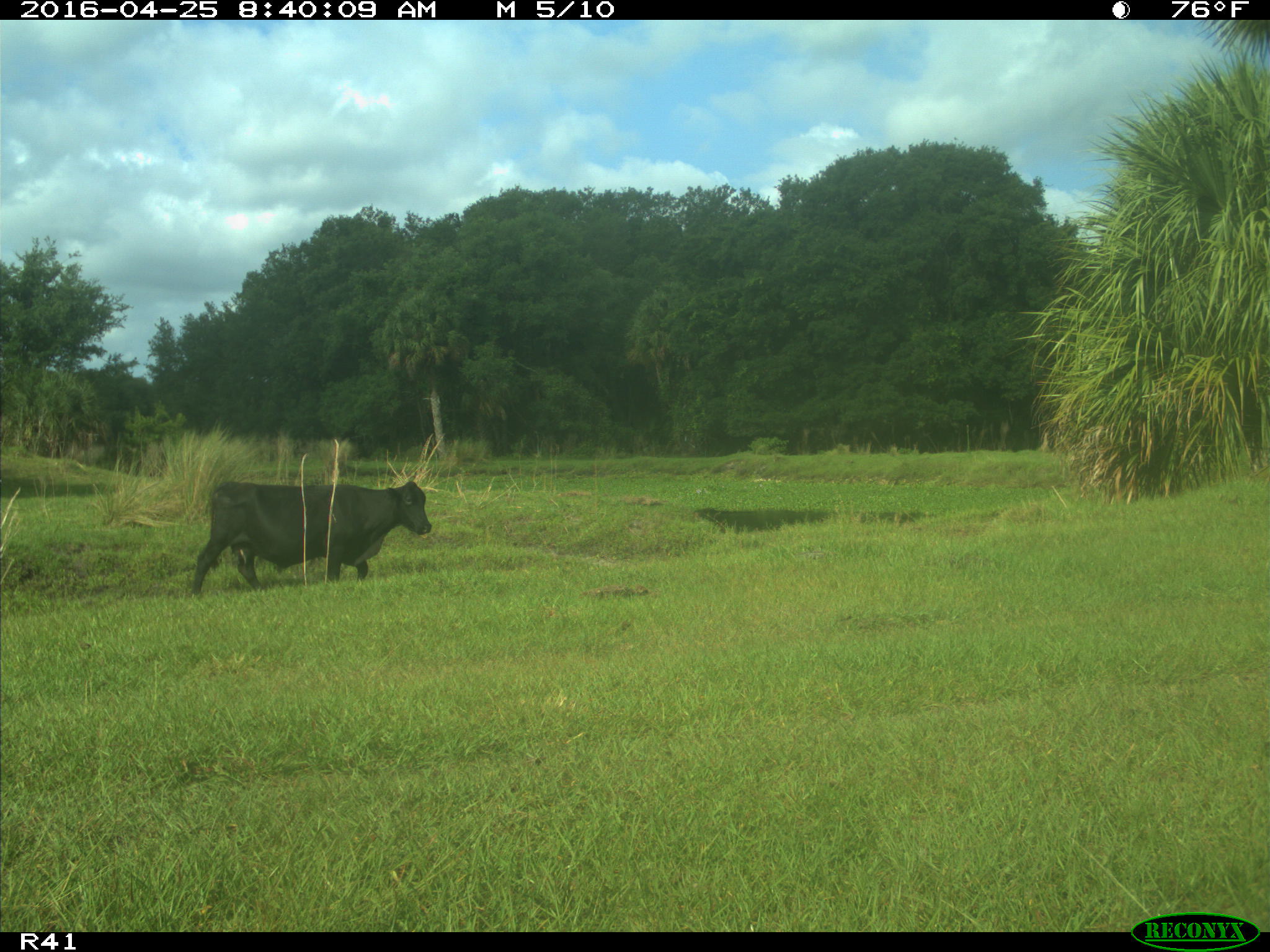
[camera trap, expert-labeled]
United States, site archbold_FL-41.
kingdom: Animalia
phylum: Chordata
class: Mammalia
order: Artiodactyla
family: Bovidae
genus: Bos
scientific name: Bos taurus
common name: domestic cow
Bos taurus (domestic cow).